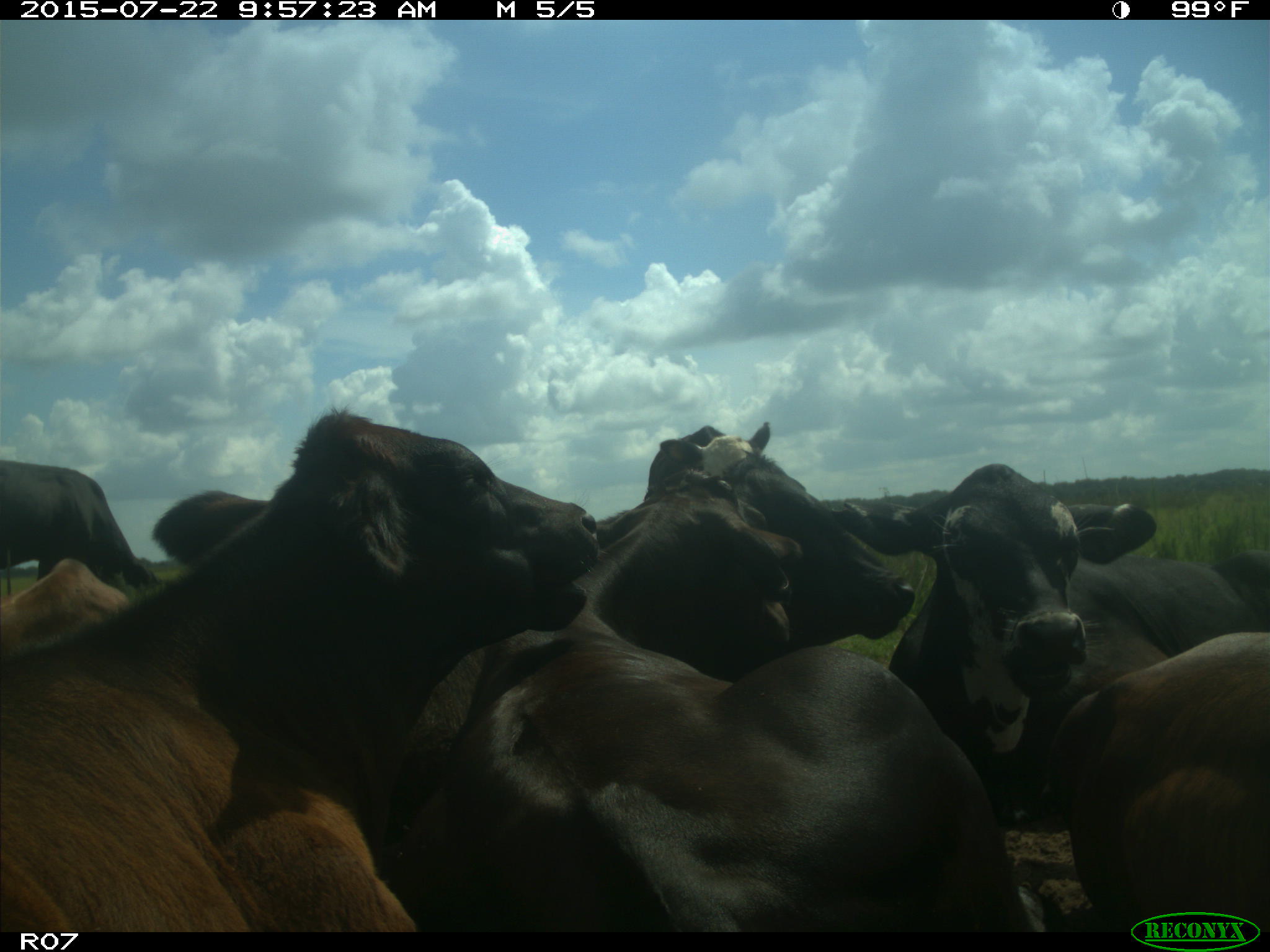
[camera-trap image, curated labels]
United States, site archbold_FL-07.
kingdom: Animalia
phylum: Chordata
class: Mammalia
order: Carnivora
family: Procyonidae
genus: Procyon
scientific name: Procyon lotor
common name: common raccoon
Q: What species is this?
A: Procyon lotor (common raccoon).